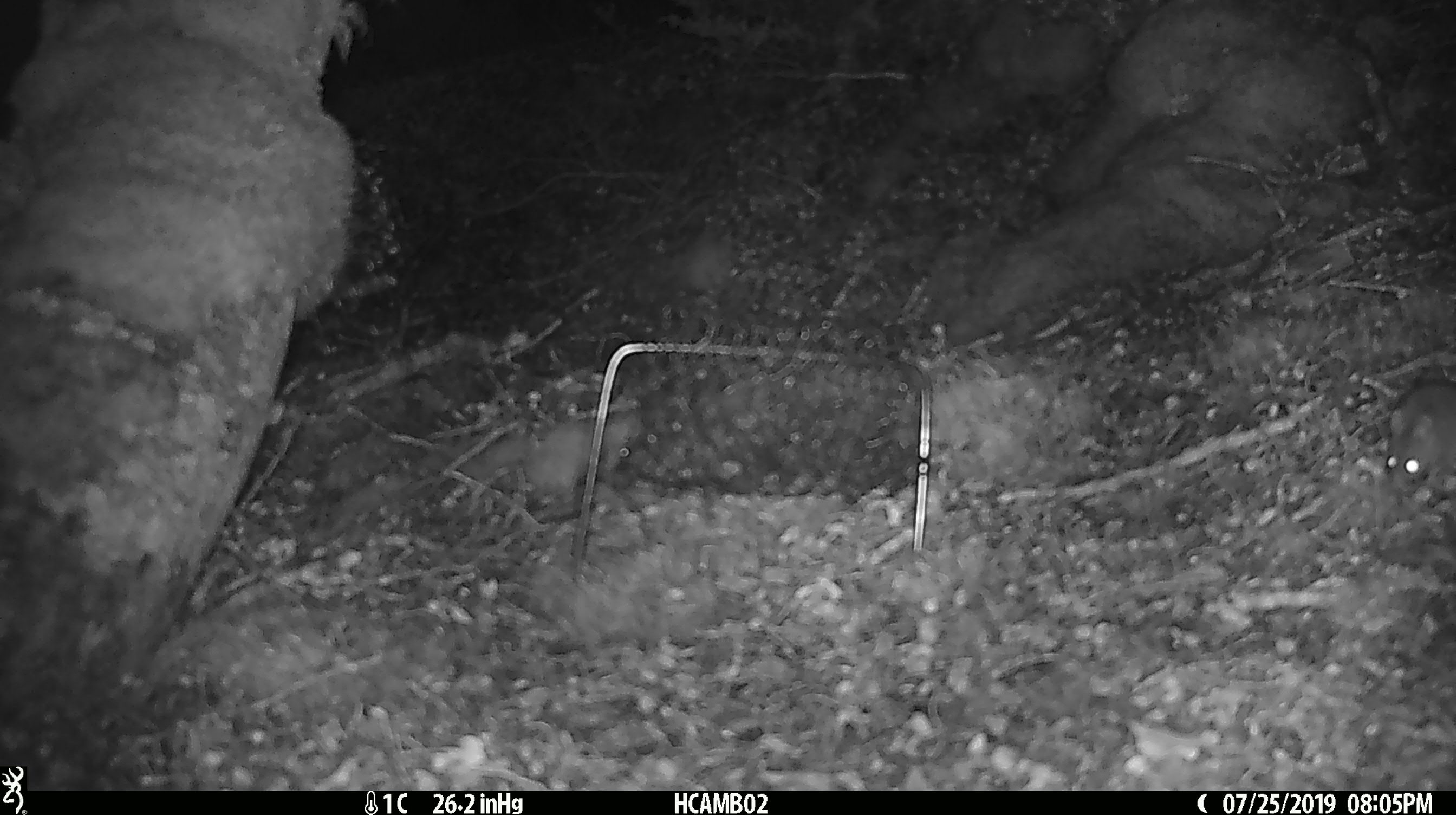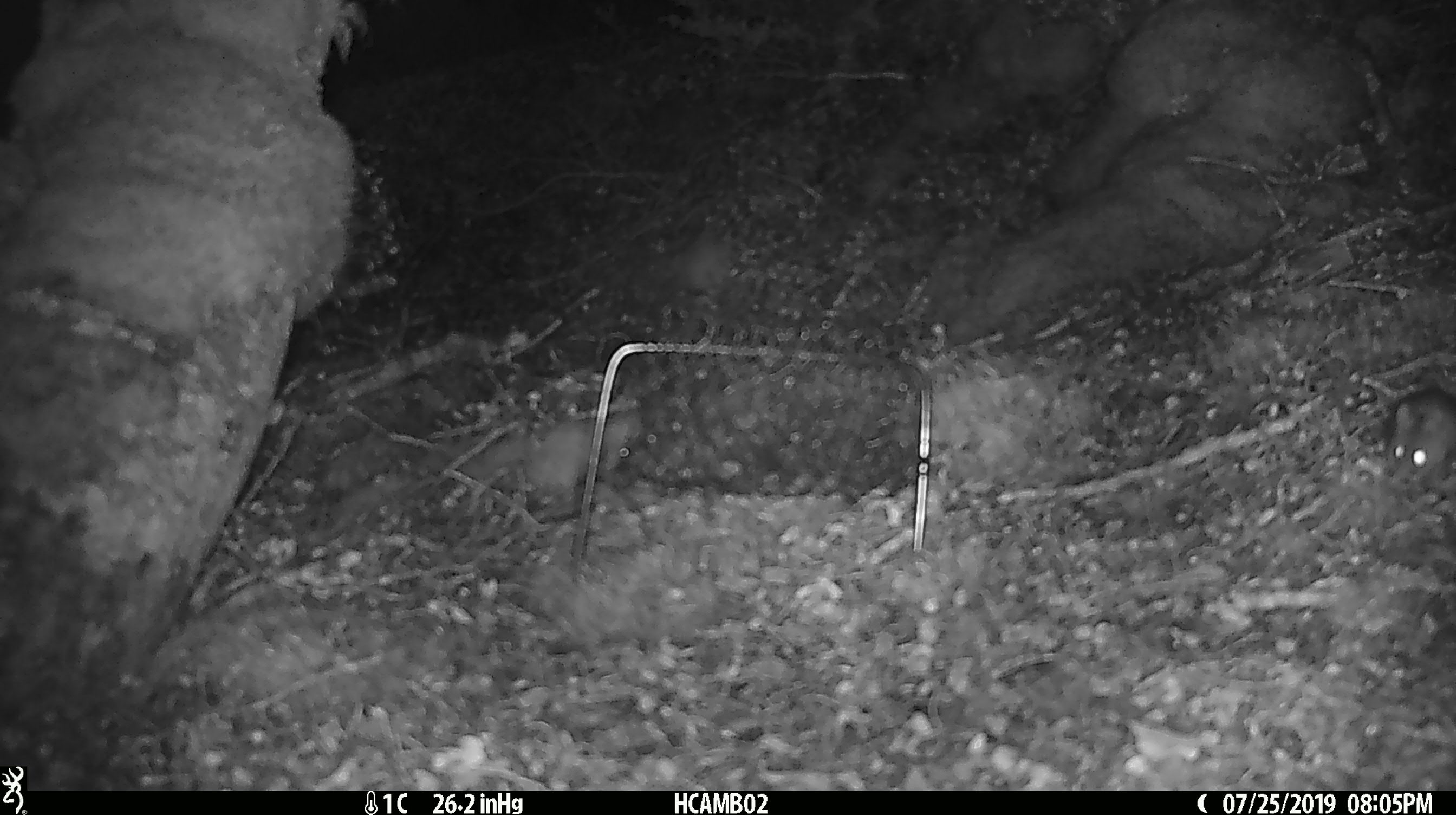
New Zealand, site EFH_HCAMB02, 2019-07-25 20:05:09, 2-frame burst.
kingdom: Animalia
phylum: Chordata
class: Mammalia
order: Rodentia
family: Muridae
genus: Mus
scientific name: Mus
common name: mouse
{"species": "mouse (Mus)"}